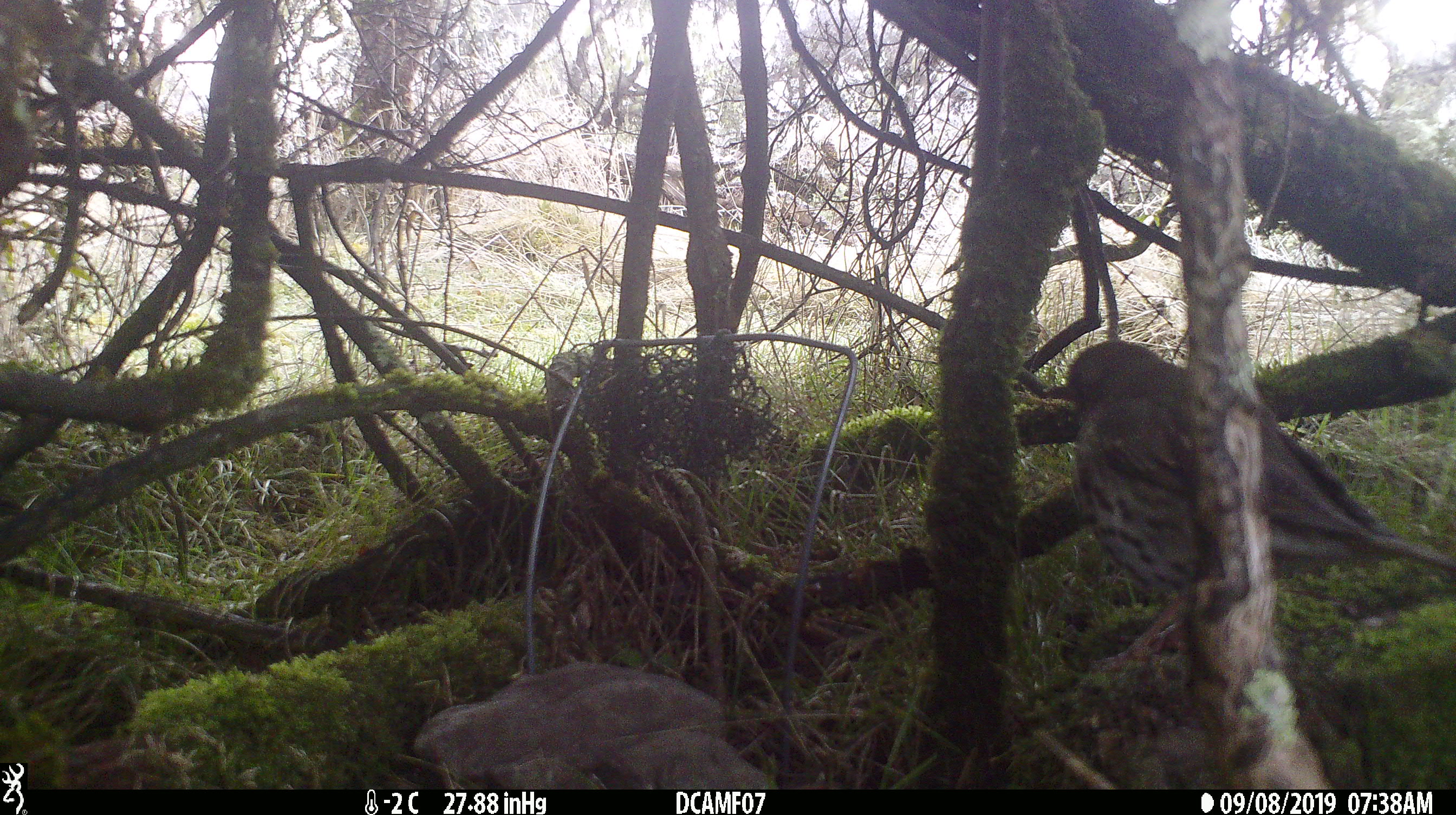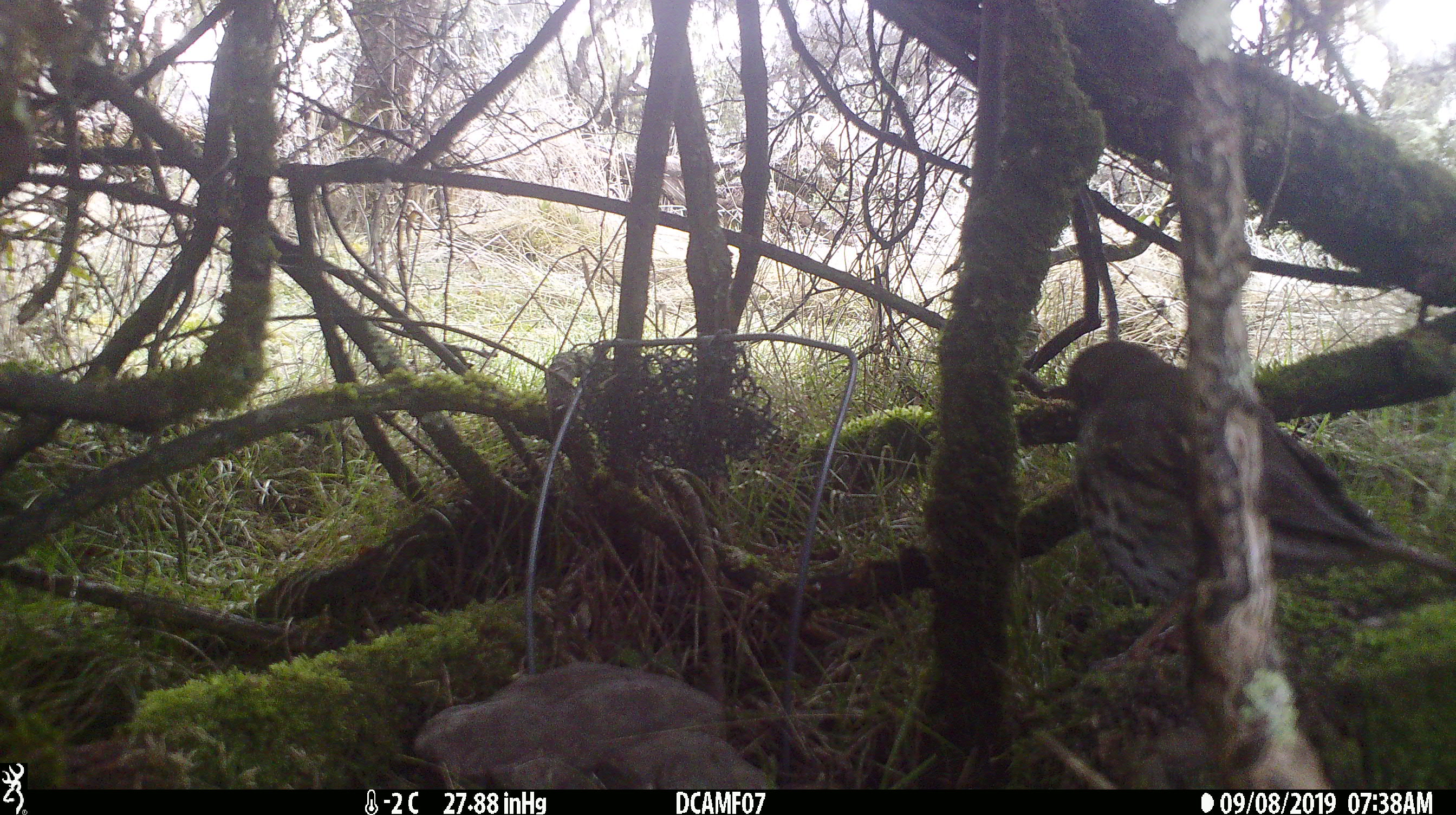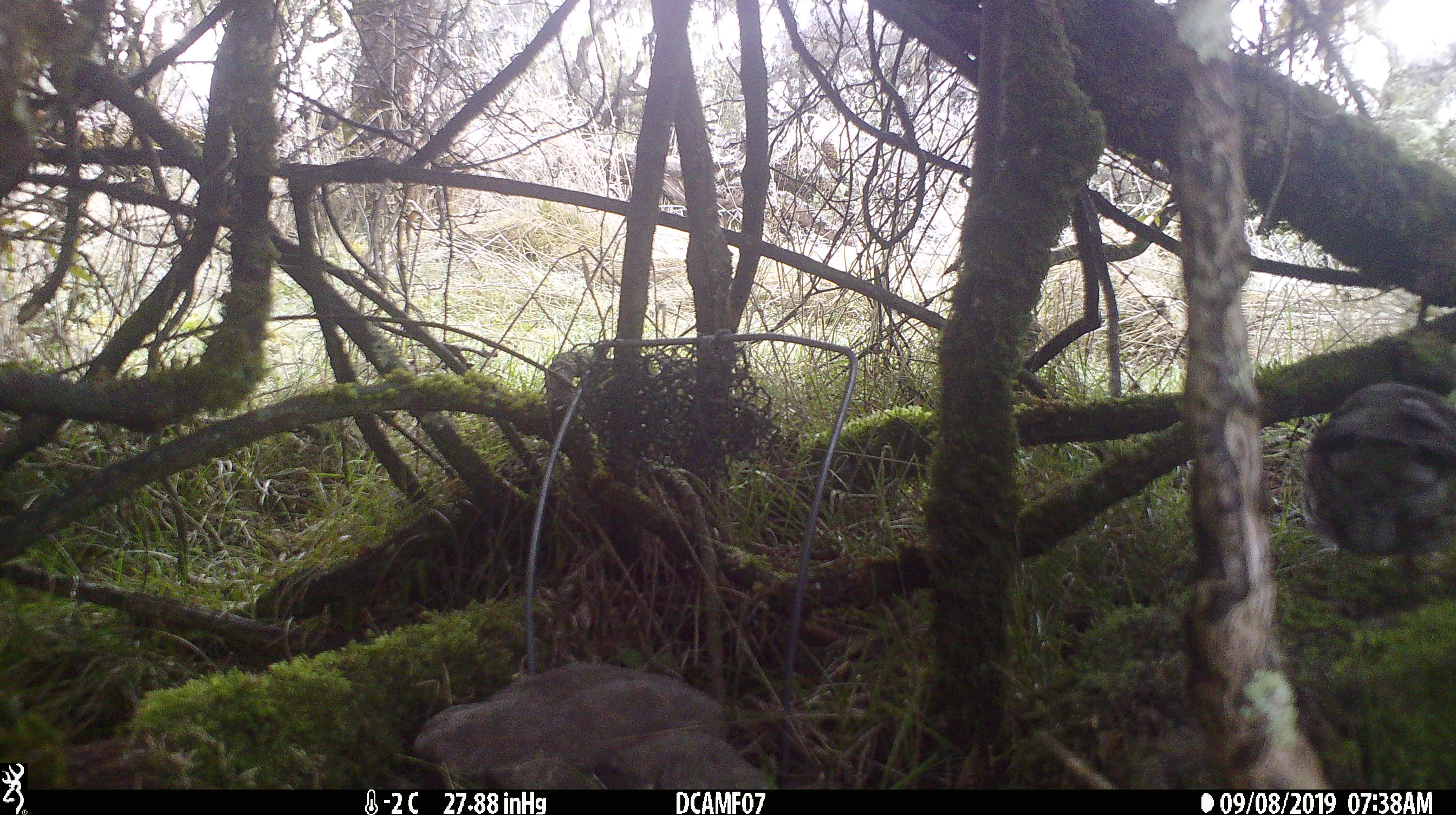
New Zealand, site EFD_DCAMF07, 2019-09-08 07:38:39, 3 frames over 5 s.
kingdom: Animalia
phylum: Chordata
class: Aves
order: Passeriformes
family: Turdidae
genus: Turdus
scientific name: Turdus philomelos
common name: song thrush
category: thrush